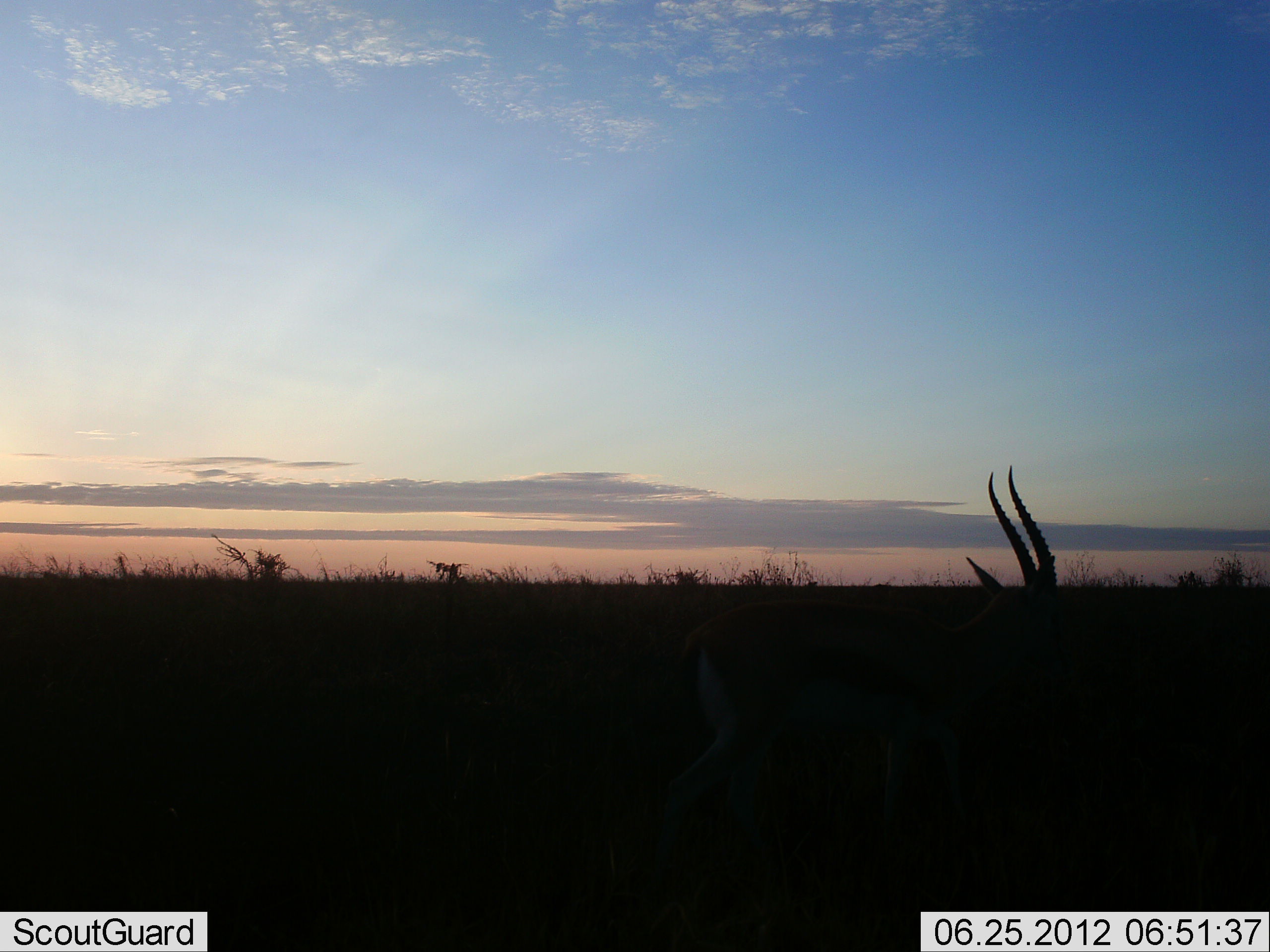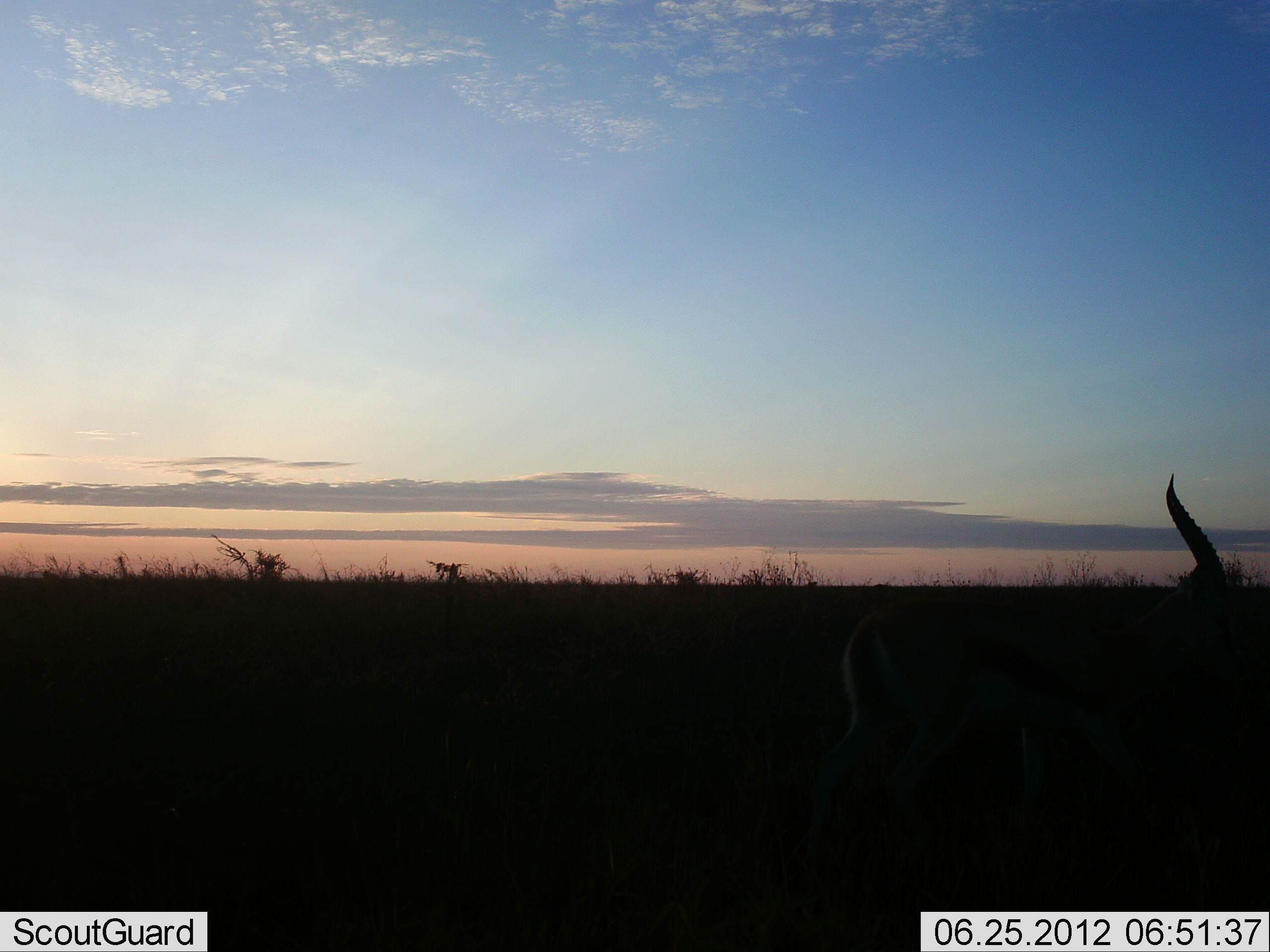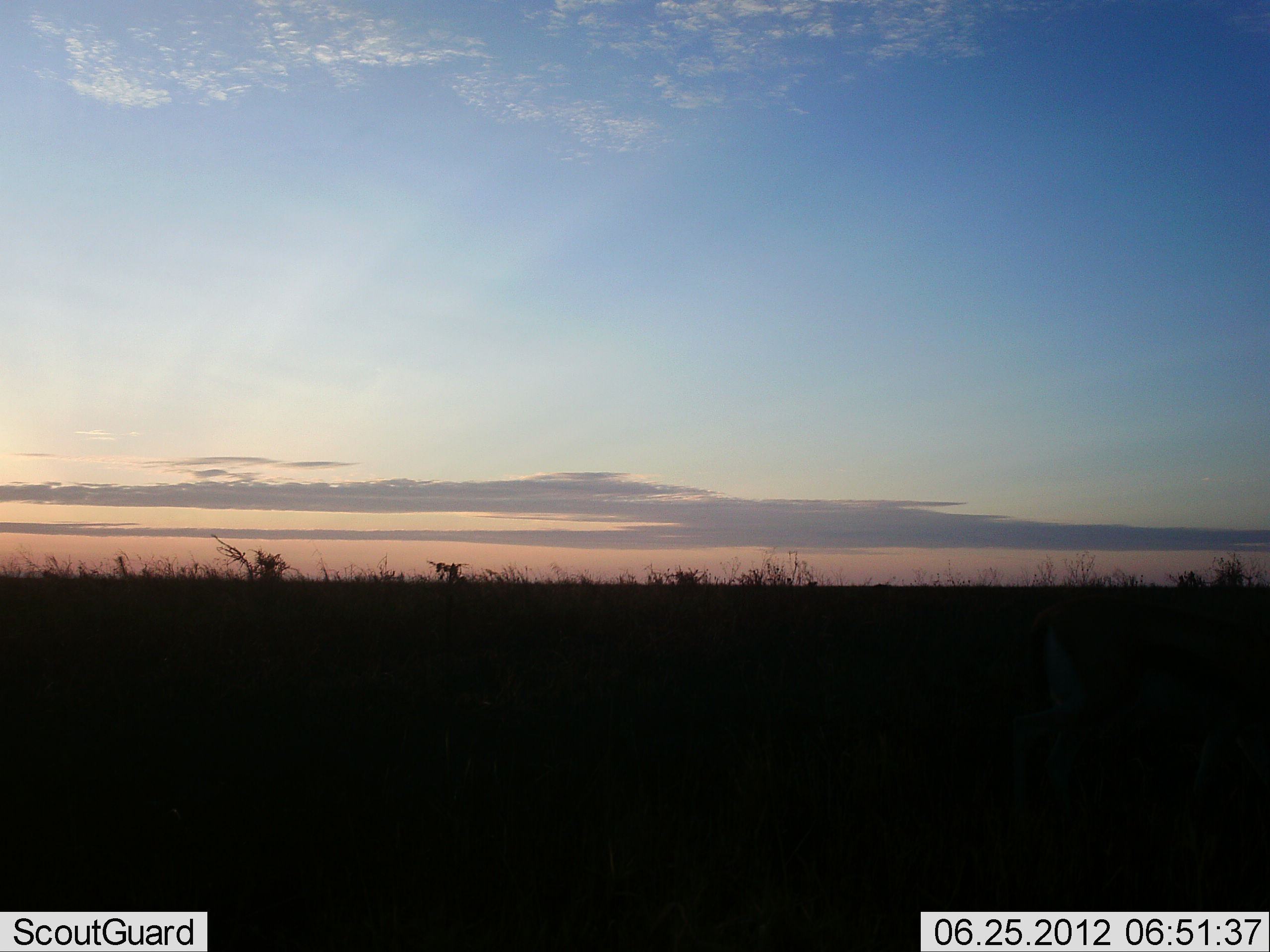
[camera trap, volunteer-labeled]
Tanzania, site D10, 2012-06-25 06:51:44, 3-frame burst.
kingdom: Animalia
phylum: Chordata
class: Mammalia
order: Artiodactyla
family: Bovidae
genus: Eudorcas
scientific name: Eudorcas thomsonii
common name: thomson's gazelle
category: gazellethomsons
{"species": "gazellethomsons (thomson's gazelle) (Eudorcas thomsonii)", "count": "1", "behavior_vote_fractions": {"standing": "20%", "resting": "0%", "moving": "80%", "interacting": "0%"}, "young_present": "0%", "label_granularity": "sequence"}